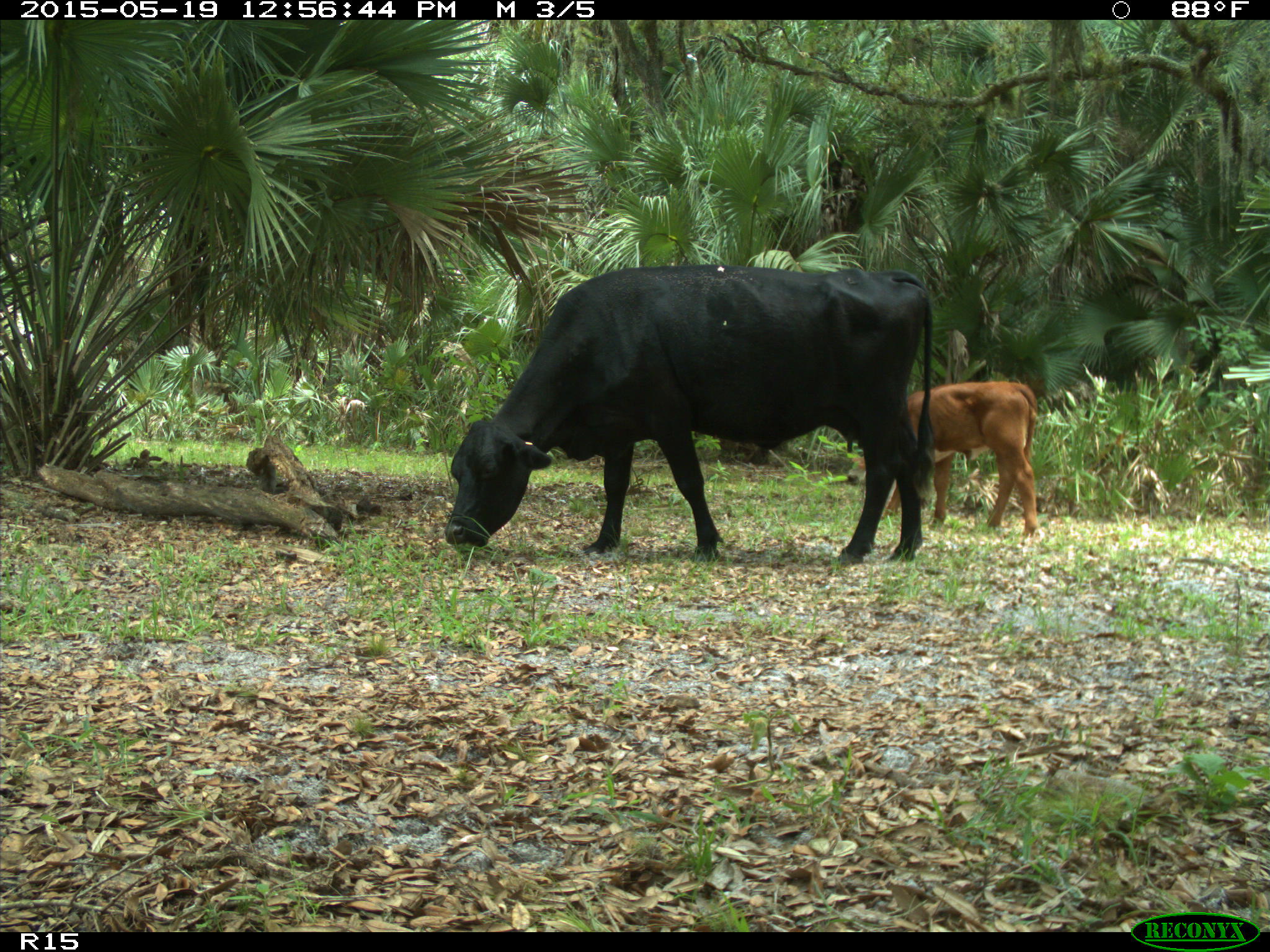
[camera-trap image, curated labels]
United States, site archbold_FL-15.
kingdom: Animalia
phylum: Chordata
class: Mammalia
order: Artiodactyla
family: Bovidae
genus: Bos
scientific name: Bos taurus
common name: domestic cow